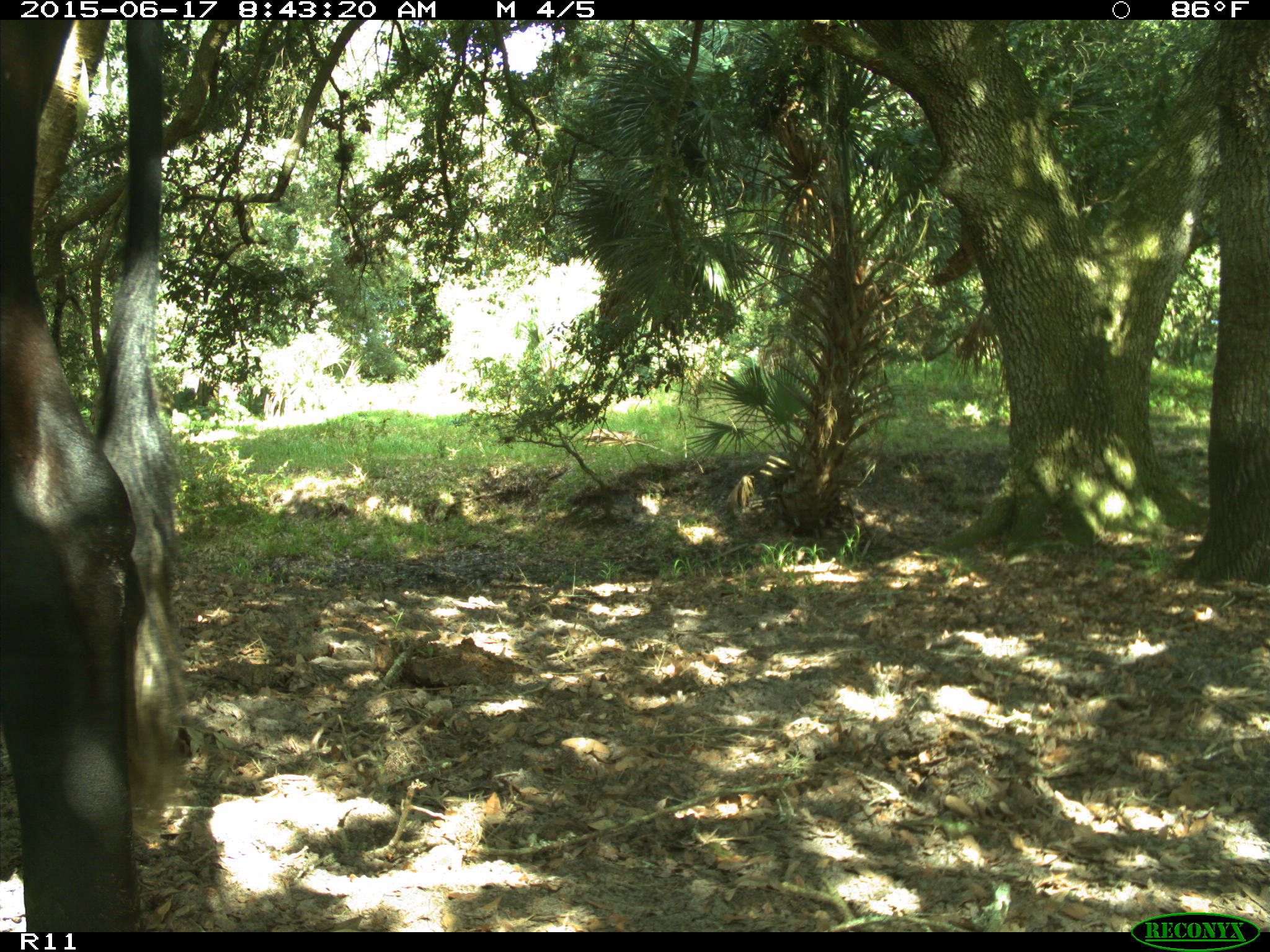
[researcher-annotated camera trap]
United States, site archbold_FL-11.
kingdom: Animalia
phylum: Chordata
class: Mammalia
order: Artiodactyla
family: Bovidae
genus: Bos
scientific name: Bos taurus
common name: domestic cow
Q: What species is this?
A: Bos taurus (domestic cow).